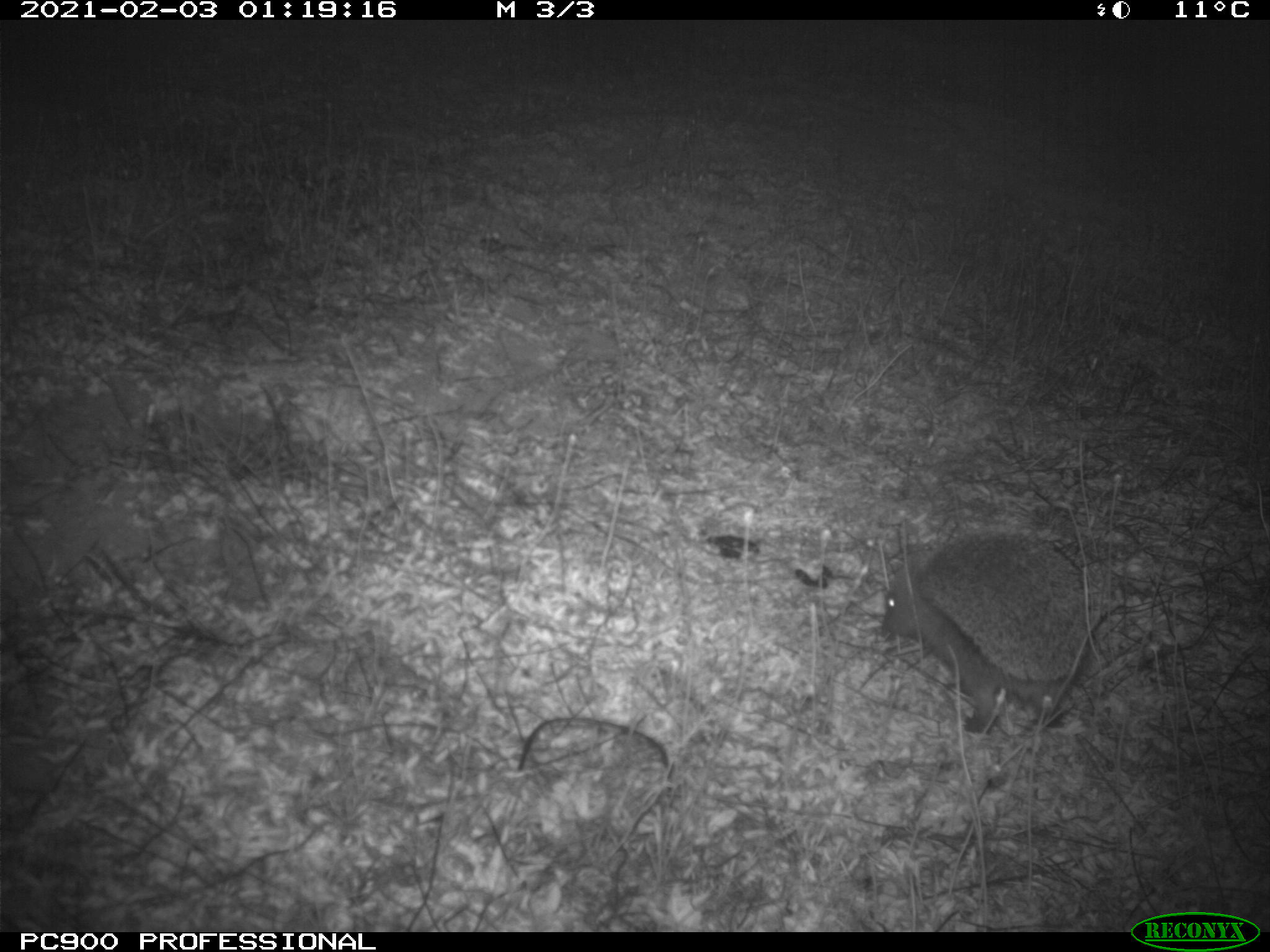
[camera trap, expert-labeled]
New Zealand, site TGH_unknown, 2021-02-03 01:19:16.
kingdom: Animalia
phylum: Chordata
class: Mammalia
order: Eulipotyphla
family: Erinaceidae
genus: Erinaceus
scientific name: Erinaceus europaeus europaeus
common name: european hedgehog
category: hedgehog